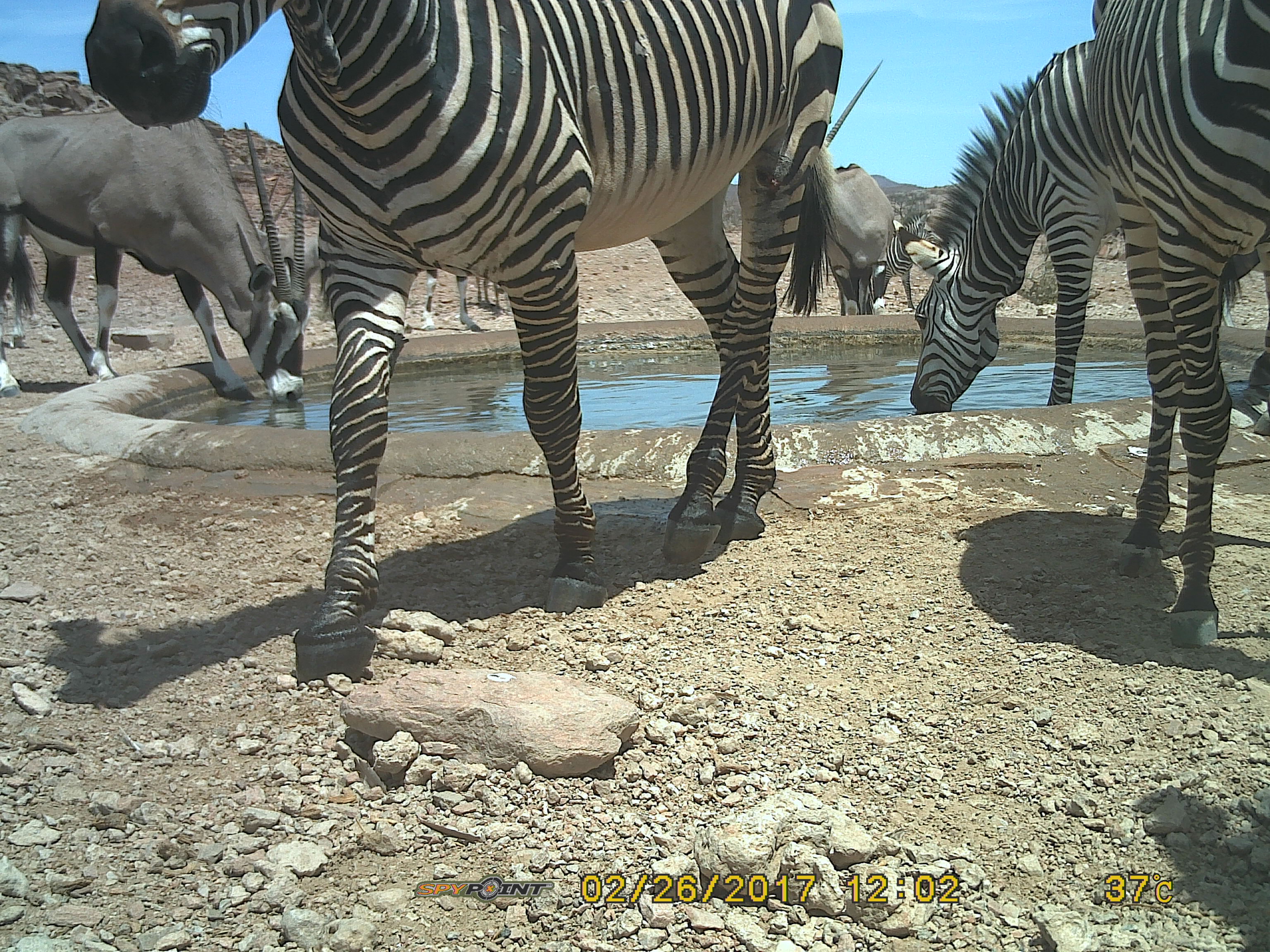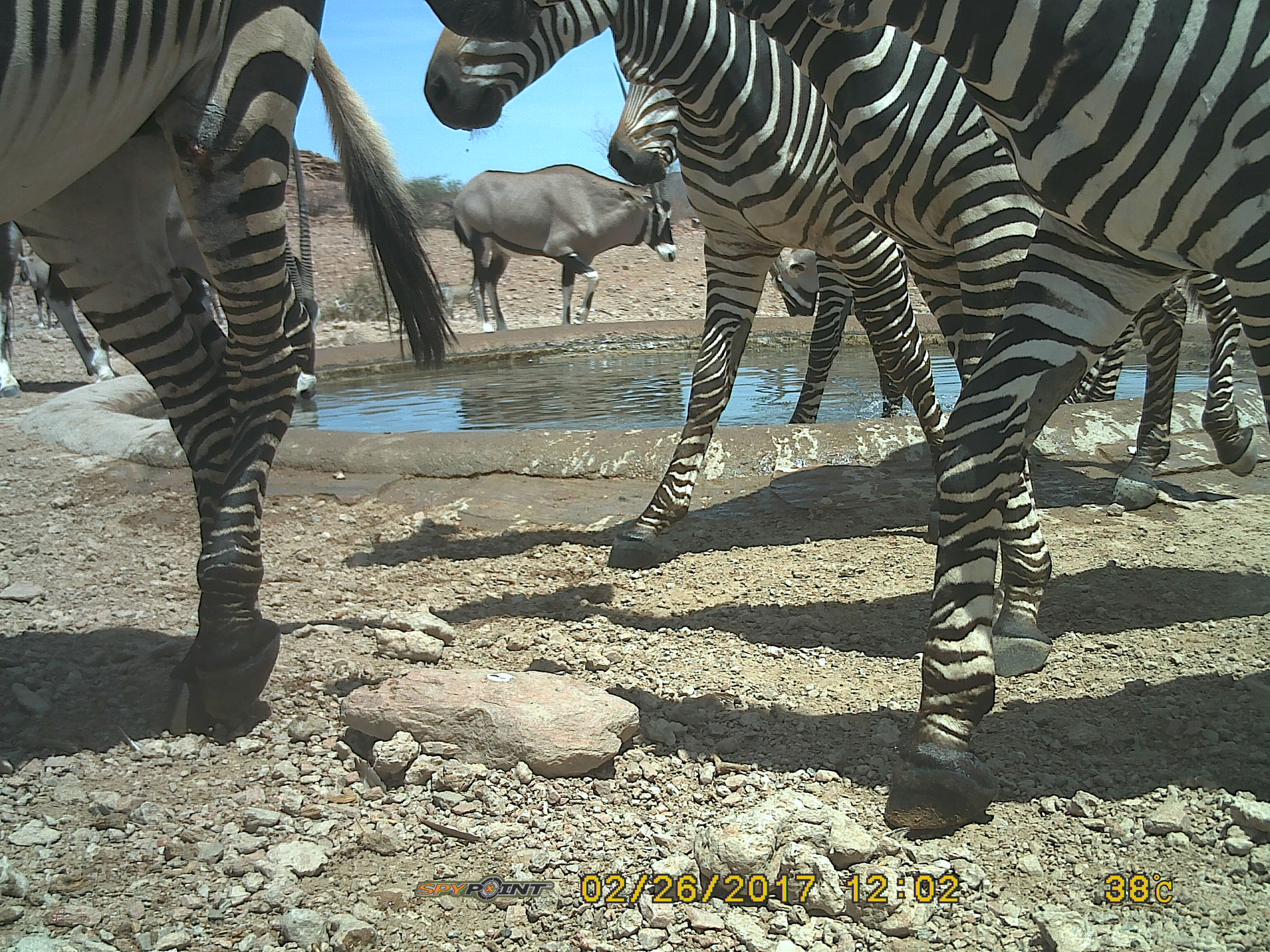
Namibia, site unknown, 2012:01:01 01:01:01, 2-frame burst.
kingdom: Animalia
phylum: Chordata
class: Mammalia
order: Perissodactyla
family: Equidae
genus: Equus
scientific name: Equus zebra hartmannae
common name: hartmann's mountain zebra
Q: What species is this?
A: Equus zebra hartmannae (hartmann's mountain zebra).